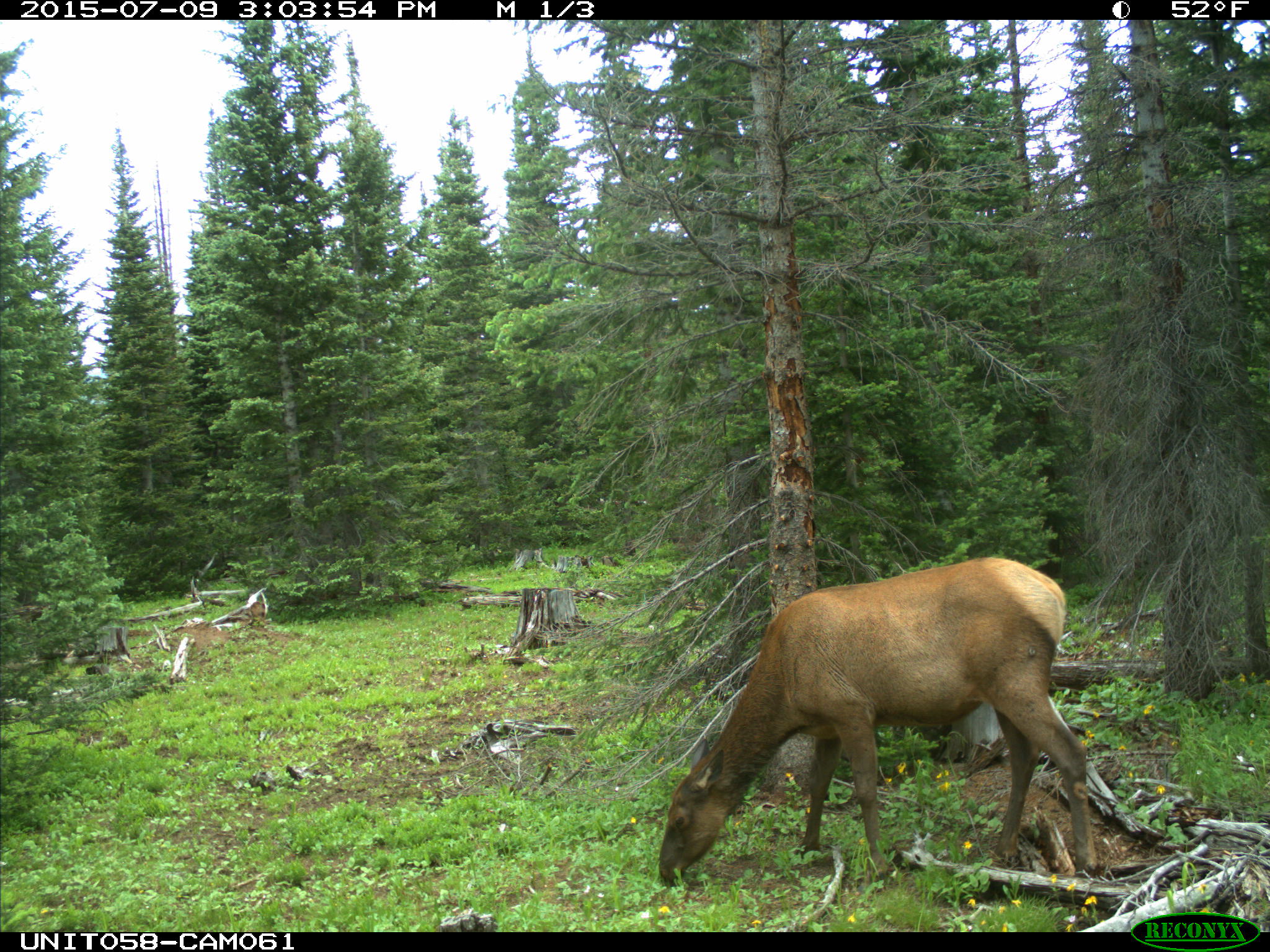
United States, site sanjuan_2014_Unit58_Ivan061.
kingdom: Animalia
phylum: Chordata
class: Mammalia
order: Artiodactyla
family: Cervidae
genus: Cervus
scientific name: Cervus elaphus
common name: red deer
Cervus elaphus (red deer).